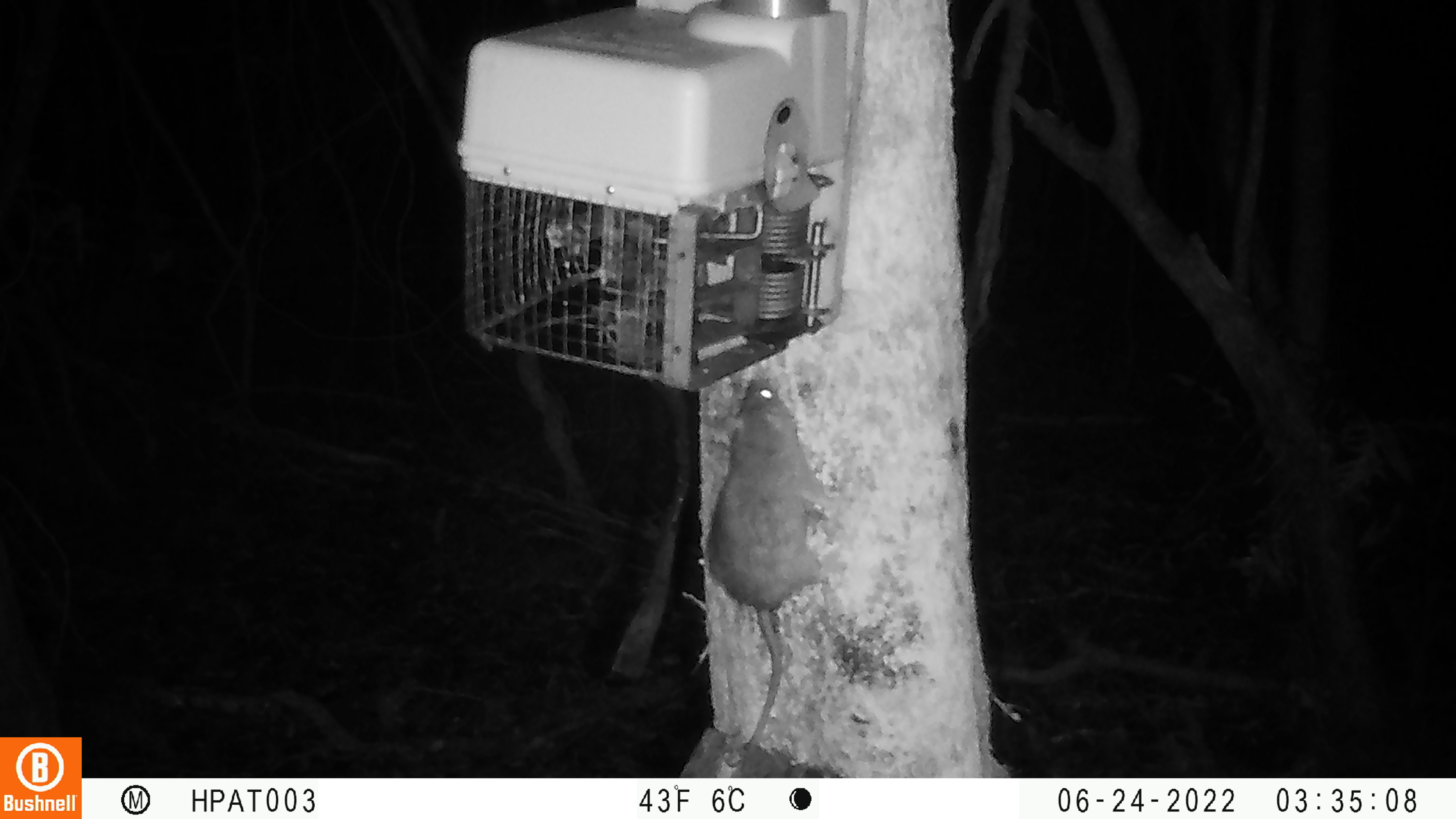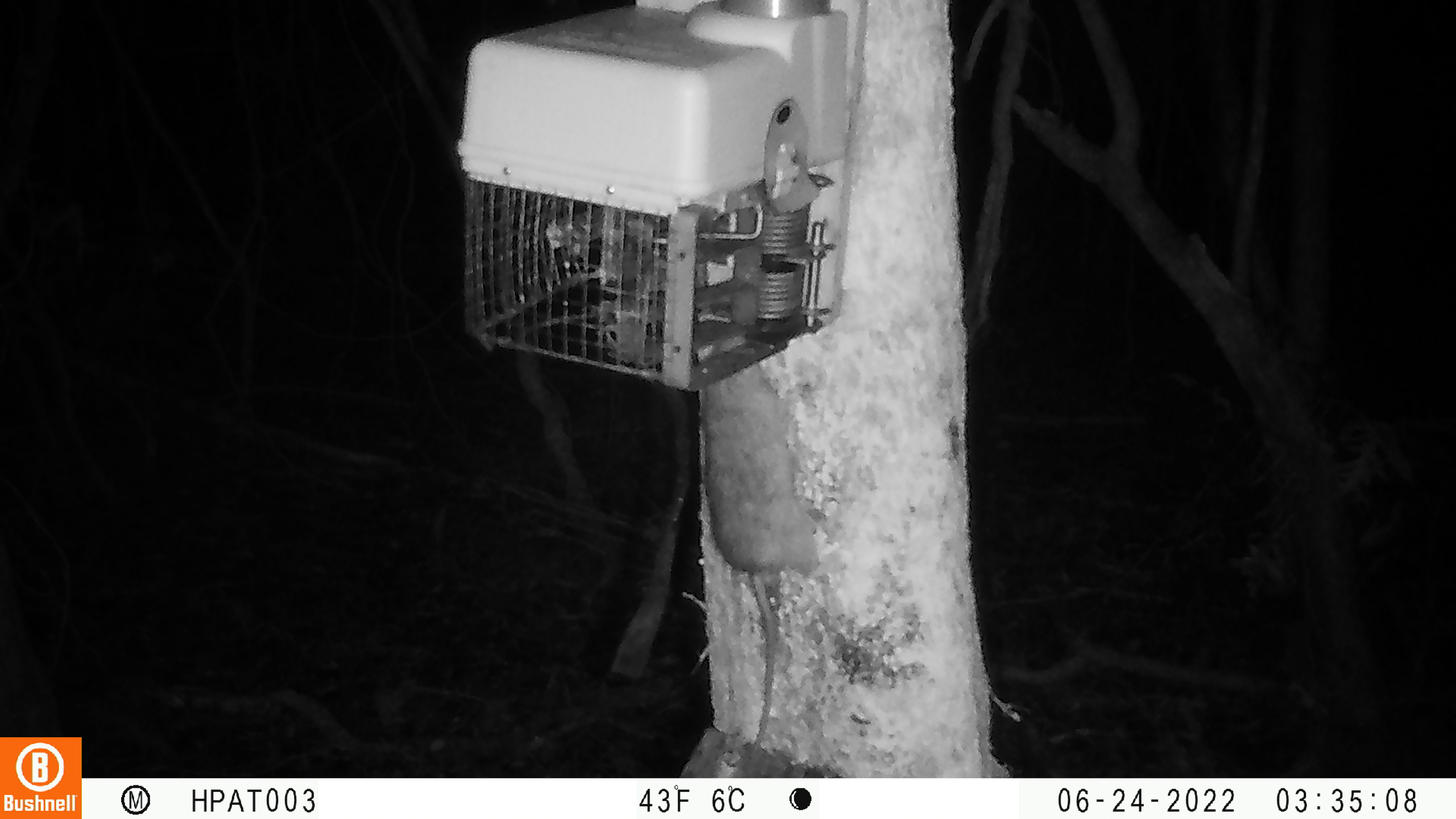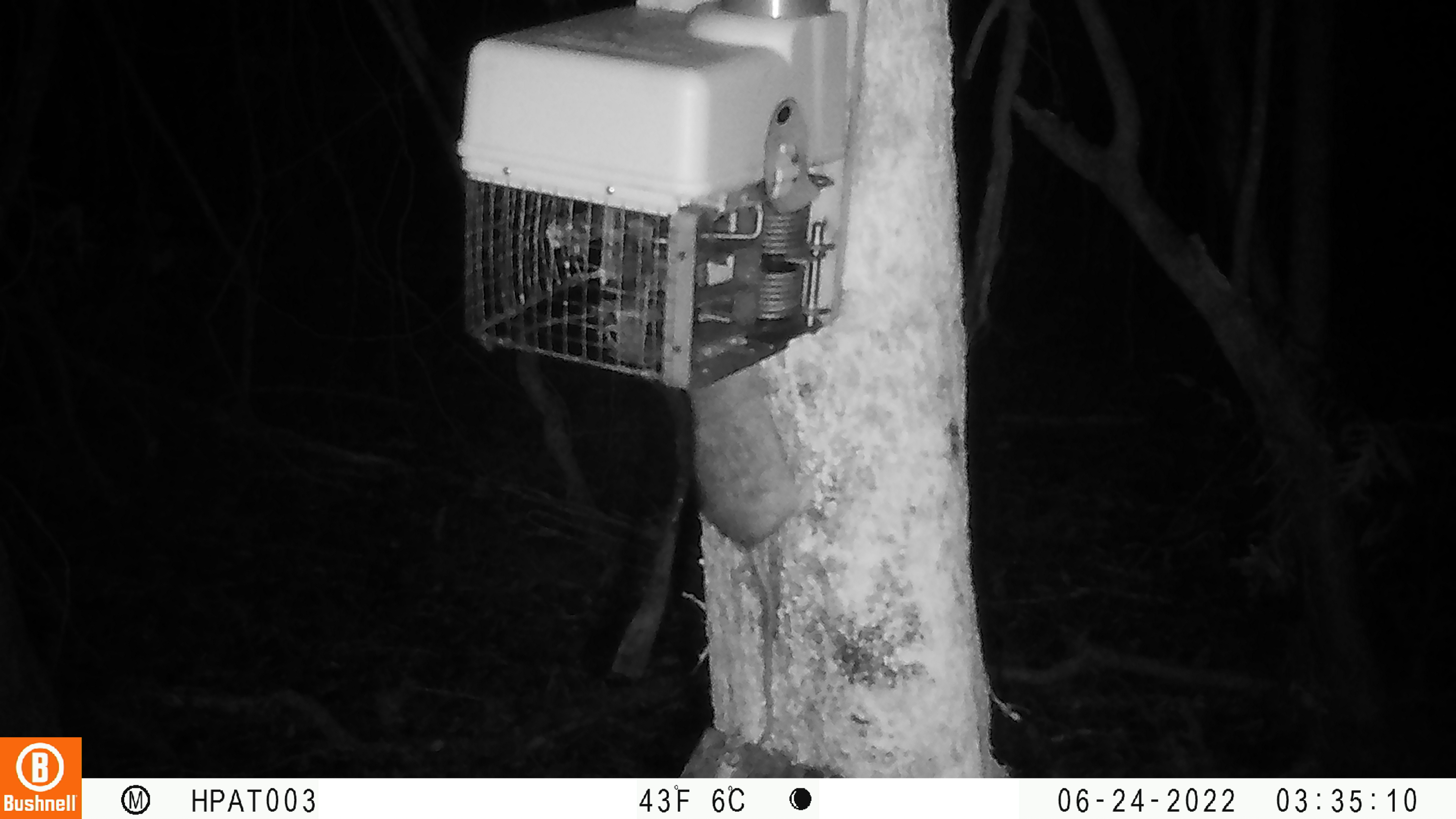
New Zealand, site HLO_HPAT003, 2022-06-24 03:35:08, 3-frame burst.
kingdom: Animalia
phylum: Chordata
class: Mammalia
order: Rodentia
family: Muridae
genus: Rattus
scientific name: Rattus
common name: rat